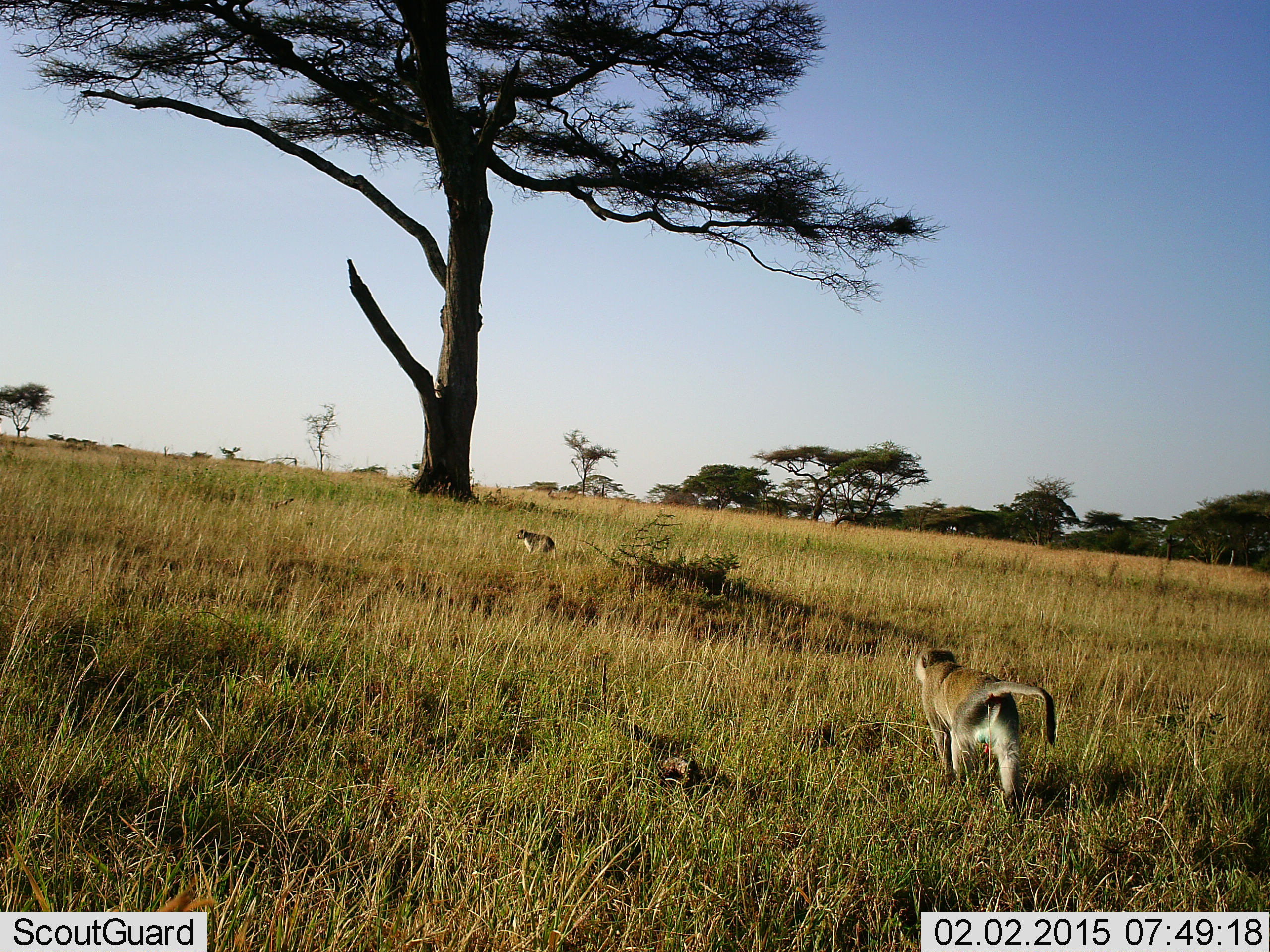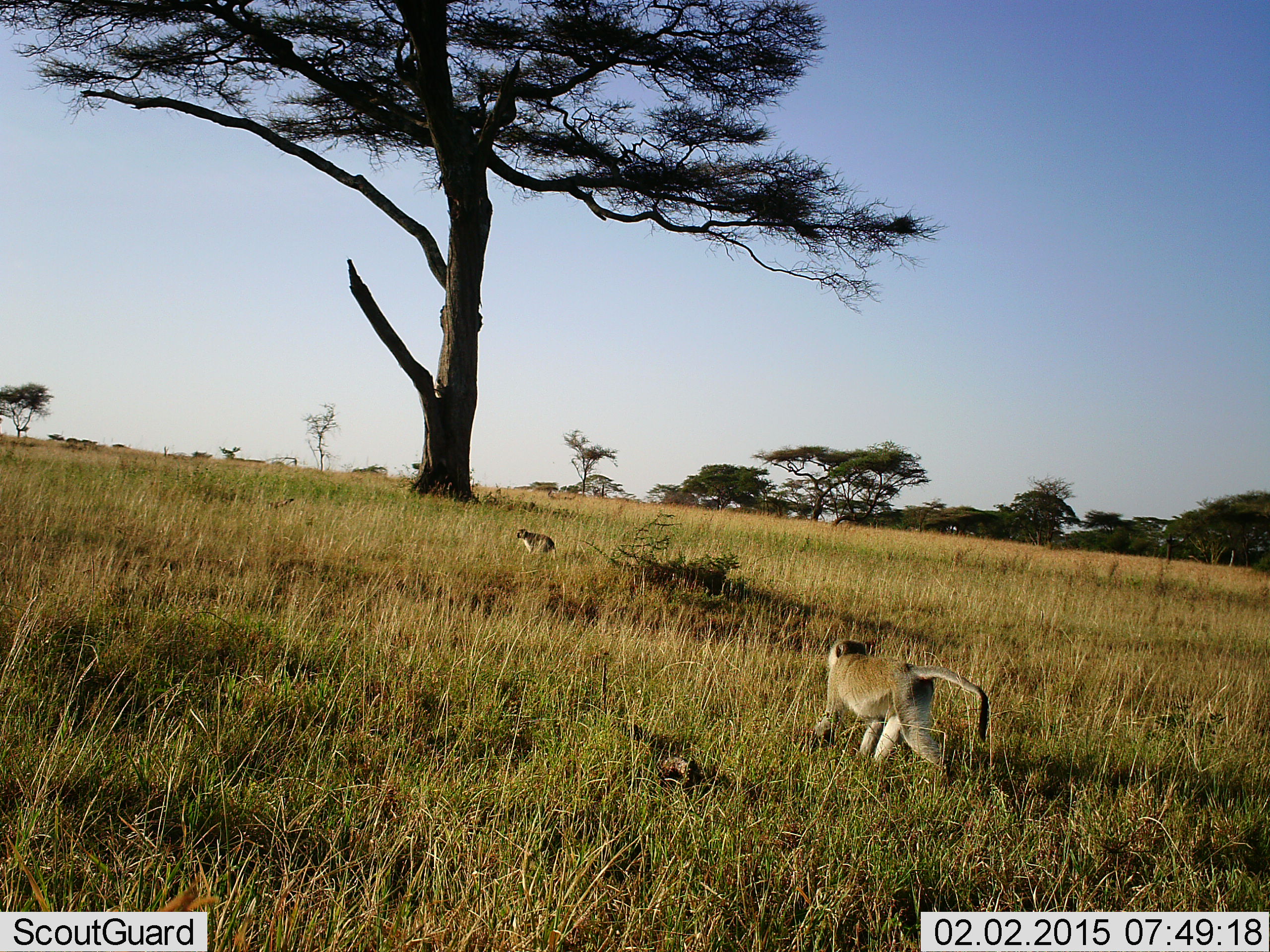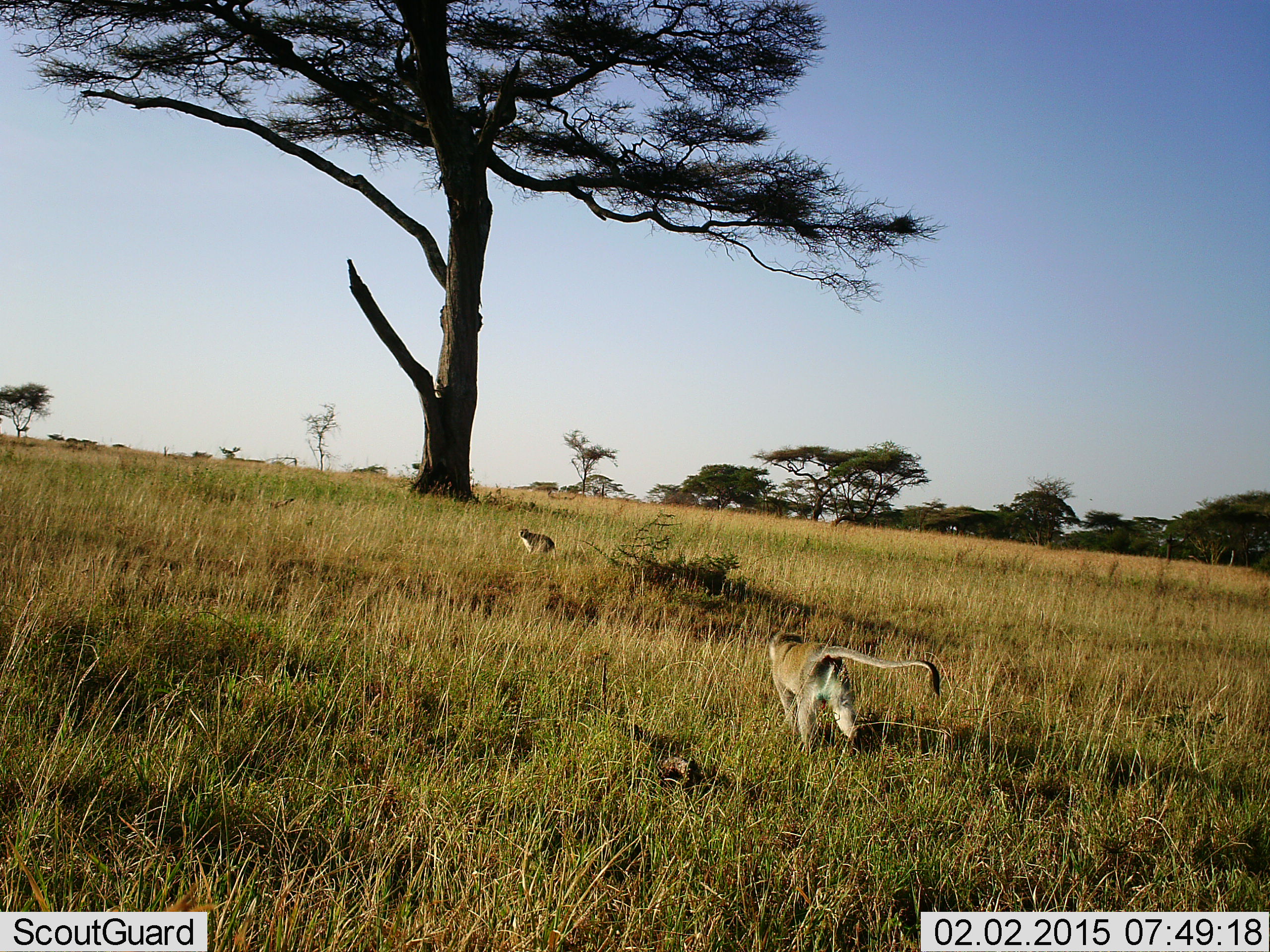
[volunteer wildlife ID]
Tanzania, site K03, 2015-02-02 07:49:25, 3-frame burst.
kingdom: Animalia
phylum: Chordata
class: Mammalia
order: Primates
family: Cercopithecidae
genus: Chlorocebus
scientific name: Chlorocebus pygerythrus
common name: vervet monkey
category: monkeyvervet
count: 2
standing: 40%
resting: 10%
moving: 100%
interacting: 0%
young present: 0%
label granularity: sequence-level